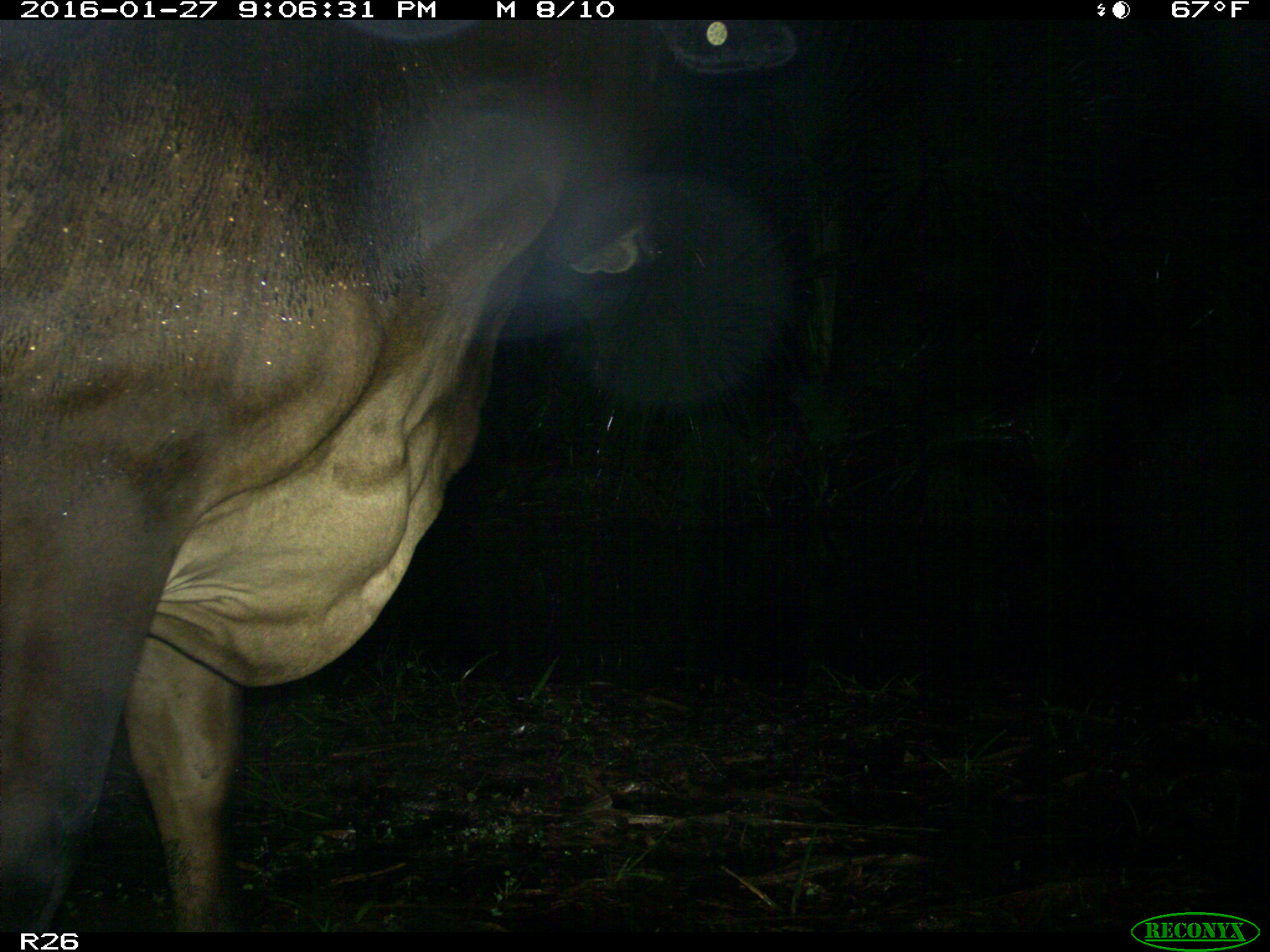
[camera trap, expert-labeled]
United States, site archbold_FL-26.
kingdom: Animalia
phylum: Chordata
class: Mammalia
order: Artiodactyla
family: Bovidae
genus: Bos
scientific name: Bos taurus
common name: domestic cow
Bos taurus (domestic cow).